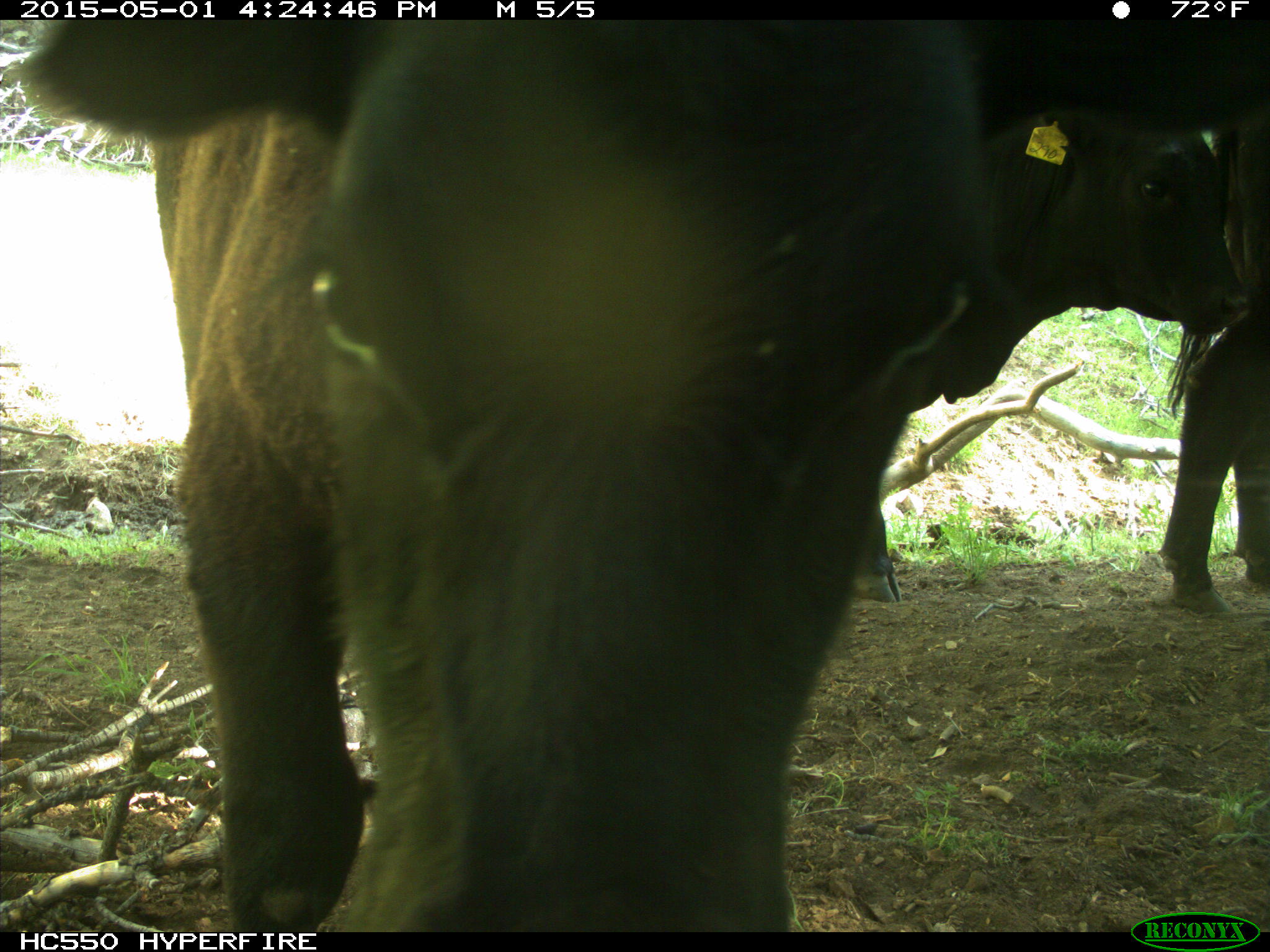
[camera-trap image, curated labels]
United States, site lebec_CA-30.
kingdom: Animalia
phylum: Chordata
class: Mammalia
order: Artiodactyla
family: Bovidae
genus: Bos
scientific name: Bos taurus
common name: domestic cow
Bos taurus (domestic cow).